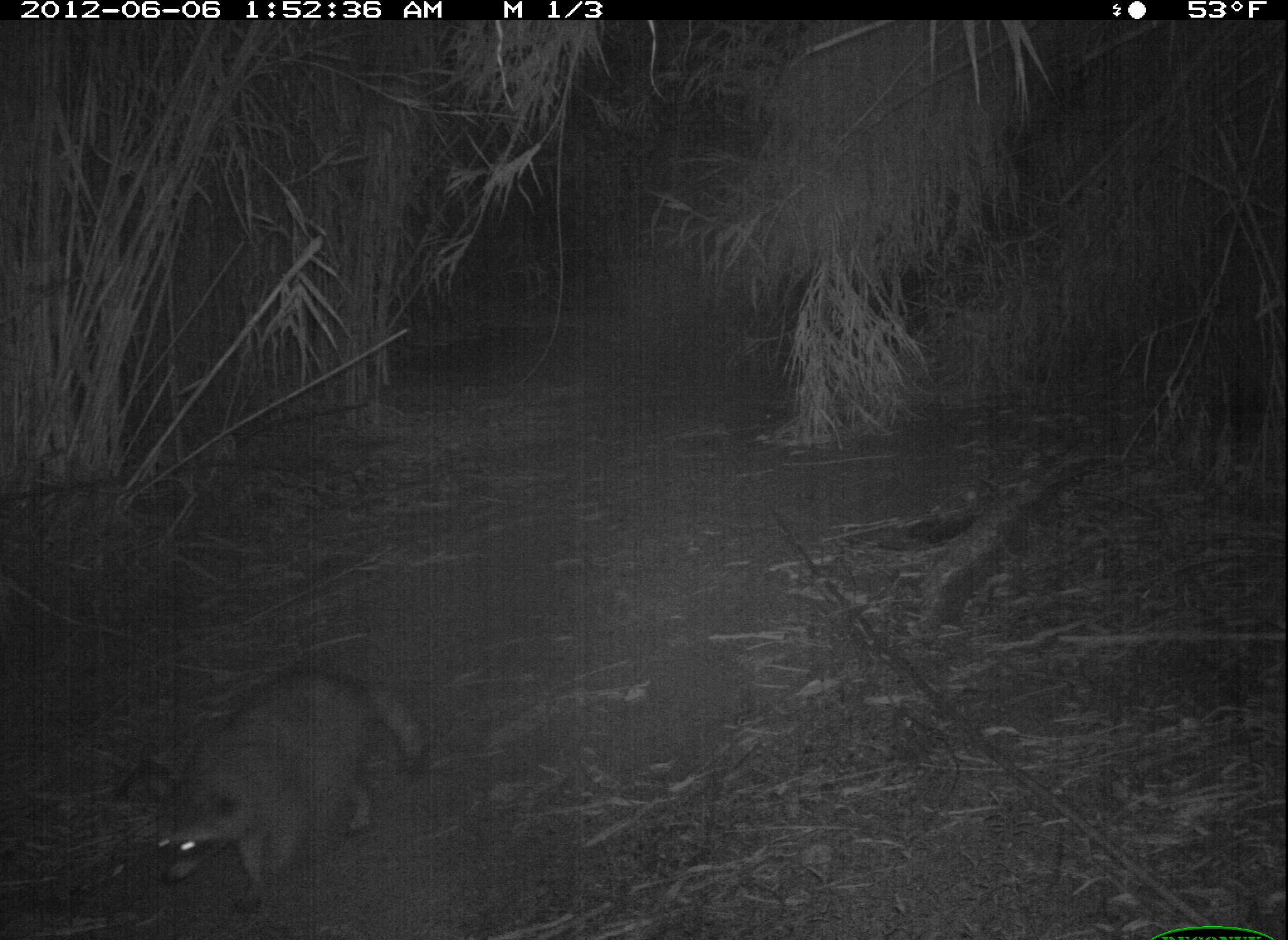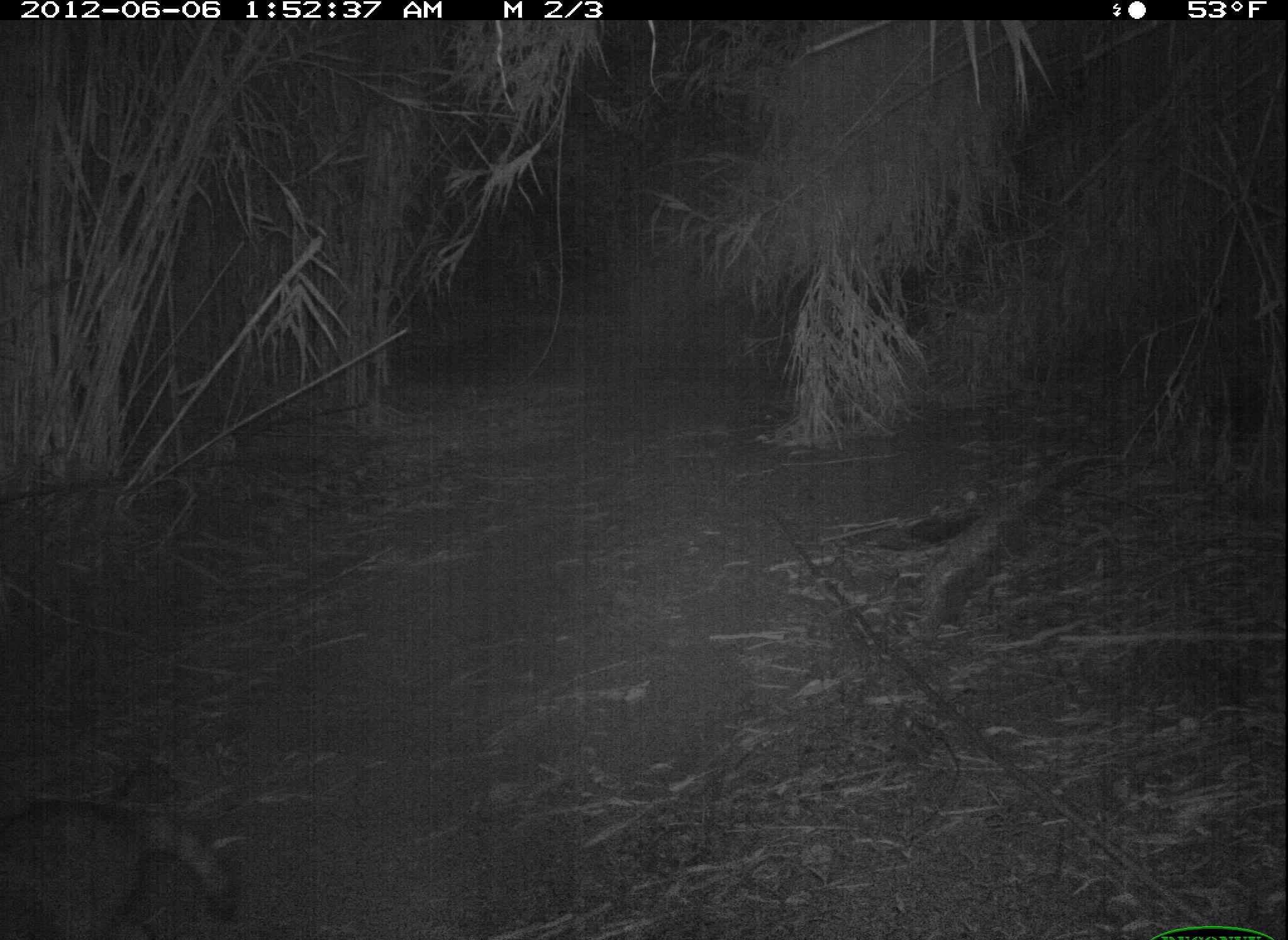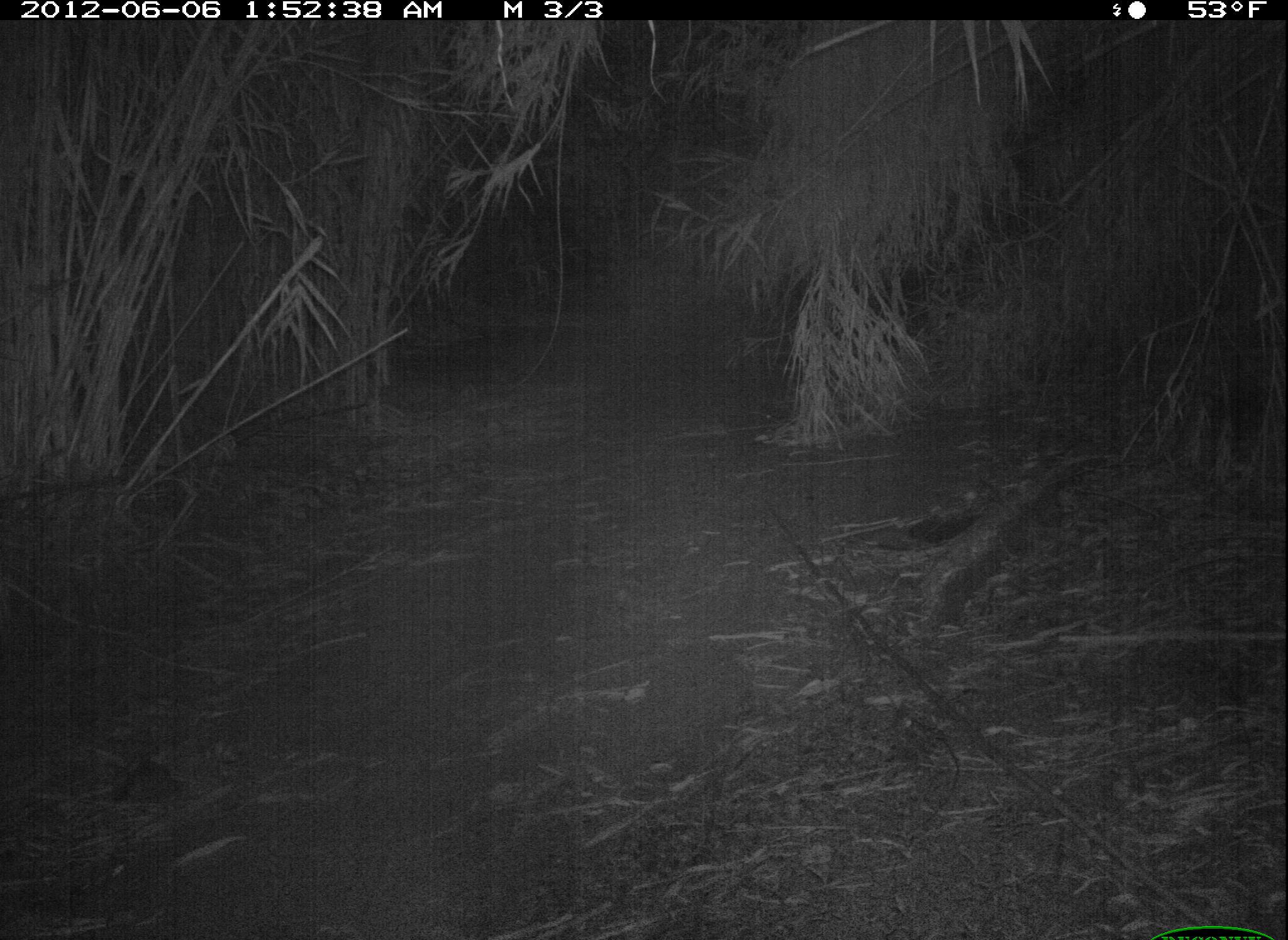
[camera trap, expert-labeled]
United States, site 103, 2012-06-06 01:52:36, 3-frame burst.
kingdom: Animalia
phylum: Chordata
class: Mammalia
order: Carnivora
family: Procyonidae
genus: Procyon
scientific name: Procyon lotor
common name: raccoon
Raccoon (Procyon lotor).